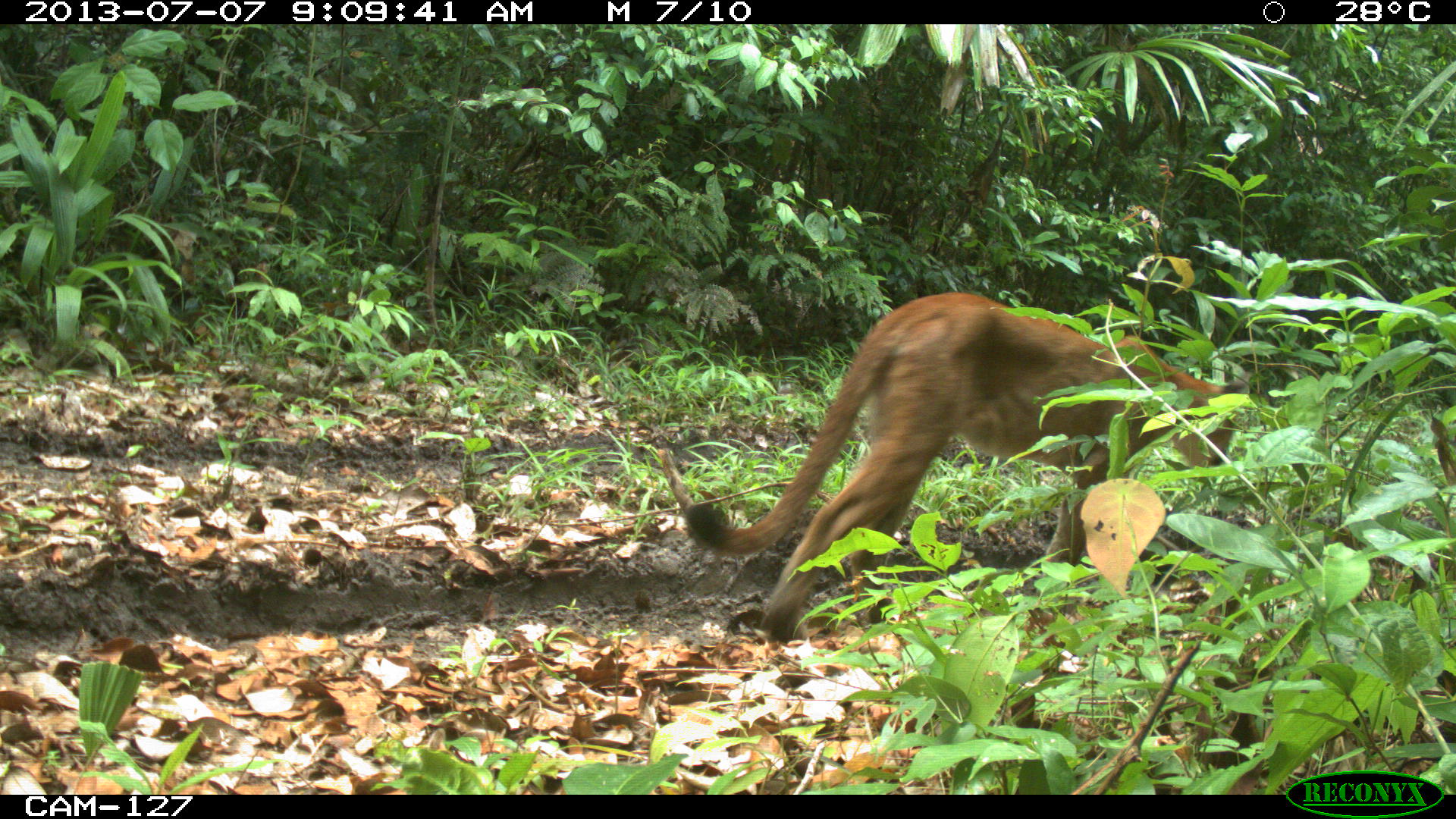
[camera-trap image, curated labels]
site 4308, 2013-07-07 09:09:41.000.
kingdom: Animalia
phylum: Chordata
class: Mammalia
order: Carnivora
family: Felidae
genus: Puma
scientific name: Puma concolor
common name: mountain lion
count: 1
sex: male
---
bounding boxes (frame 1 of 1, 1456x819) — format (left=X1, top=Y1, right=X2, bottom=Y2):
puma concolor: (left=681, top=290, right=1253, bottom=638)